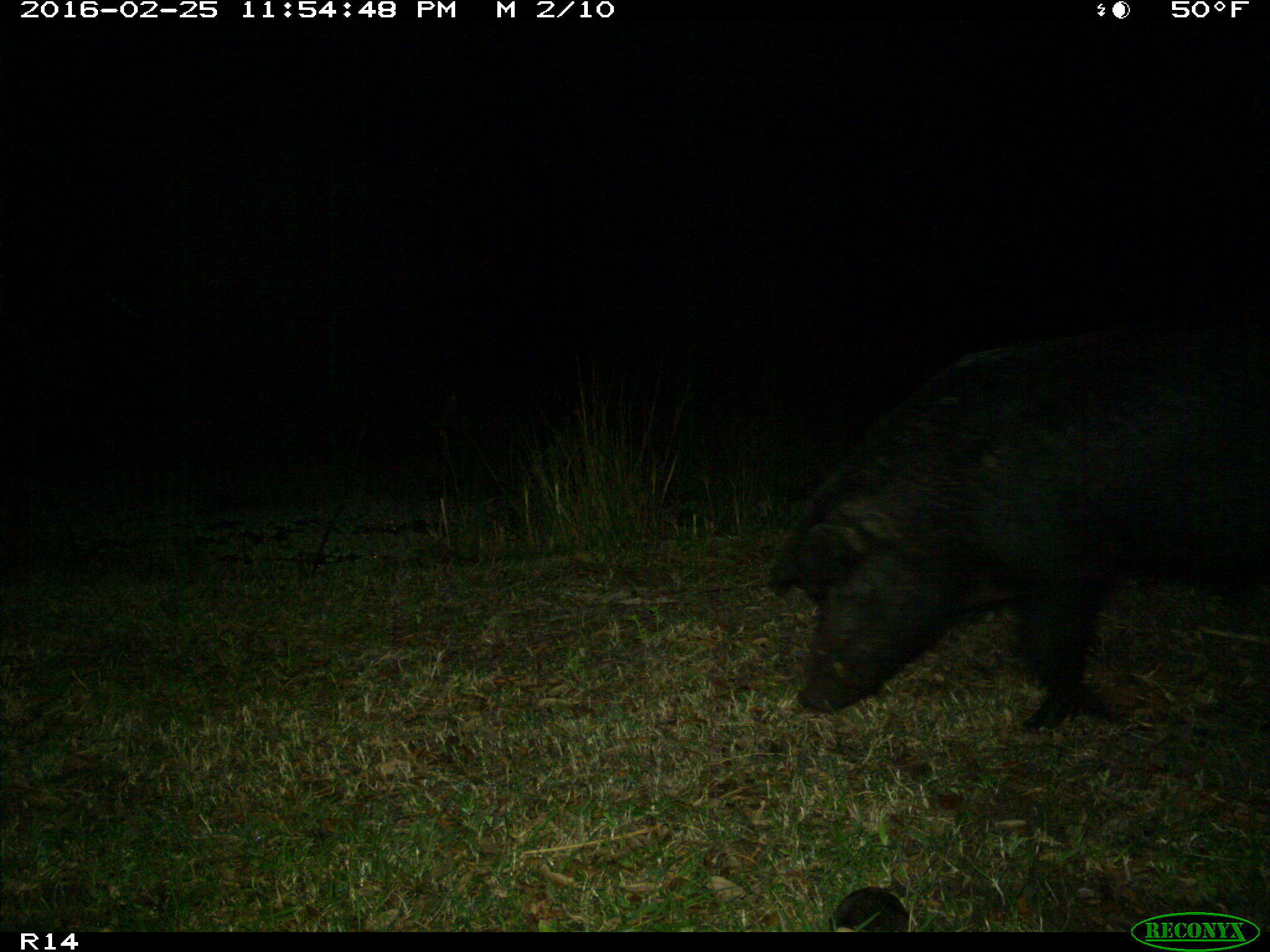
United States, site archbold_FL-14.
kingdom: Animalia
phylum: Chordata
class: Mammalia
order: Artiodactyla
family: Suidae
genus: Sus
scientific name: Sus scrofa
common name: wild boar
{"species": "Sus scrofa (wild boar)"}